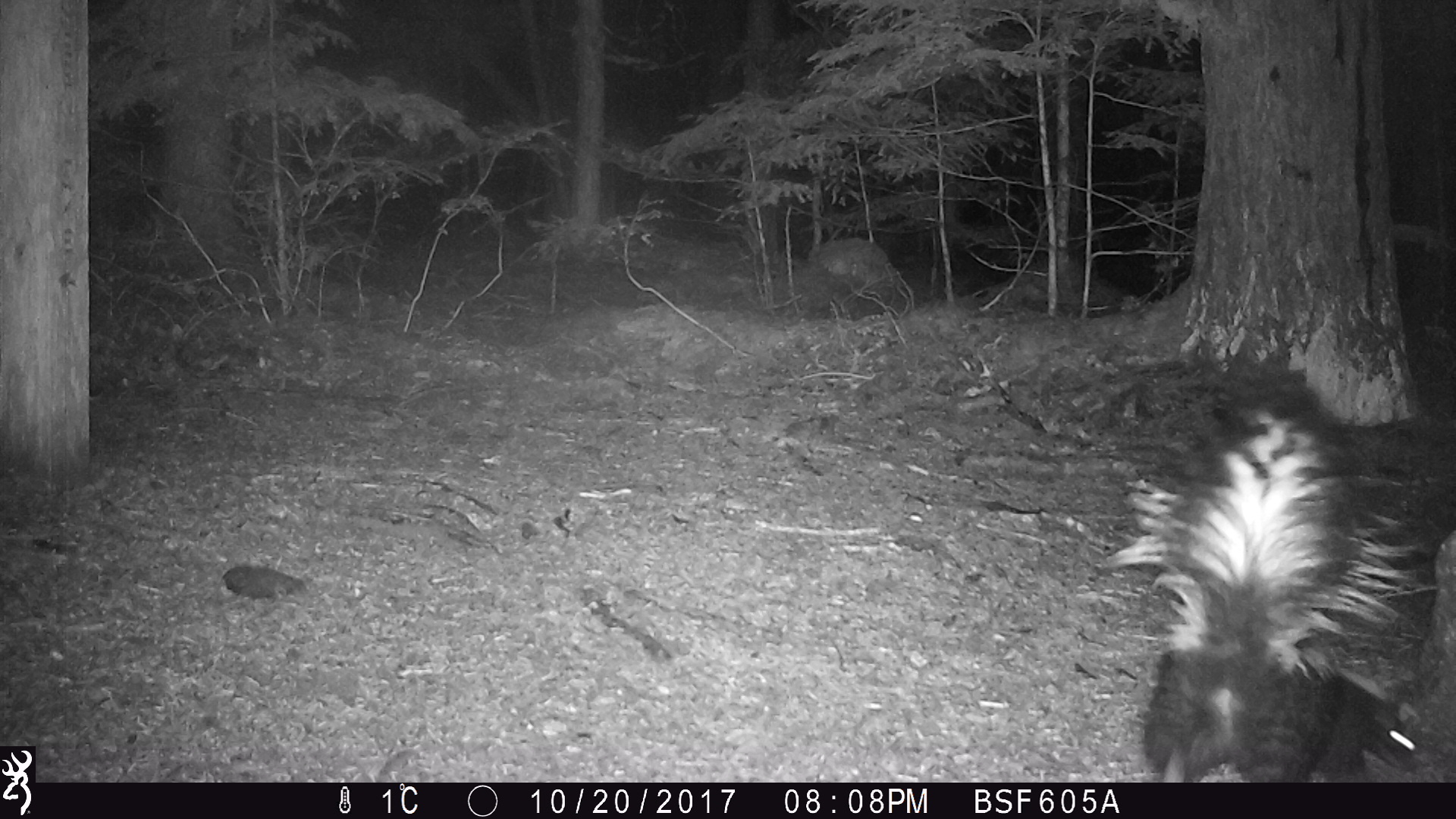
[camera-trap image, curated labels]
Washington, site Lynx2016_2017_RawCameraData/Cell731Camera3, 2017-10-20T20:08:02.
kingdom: Animalia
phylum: Chordata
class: Mammalia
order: Carnivora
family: Mephitidae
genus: Mephitis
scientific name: Mephitis mephitis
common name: striped skunk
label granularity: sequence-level